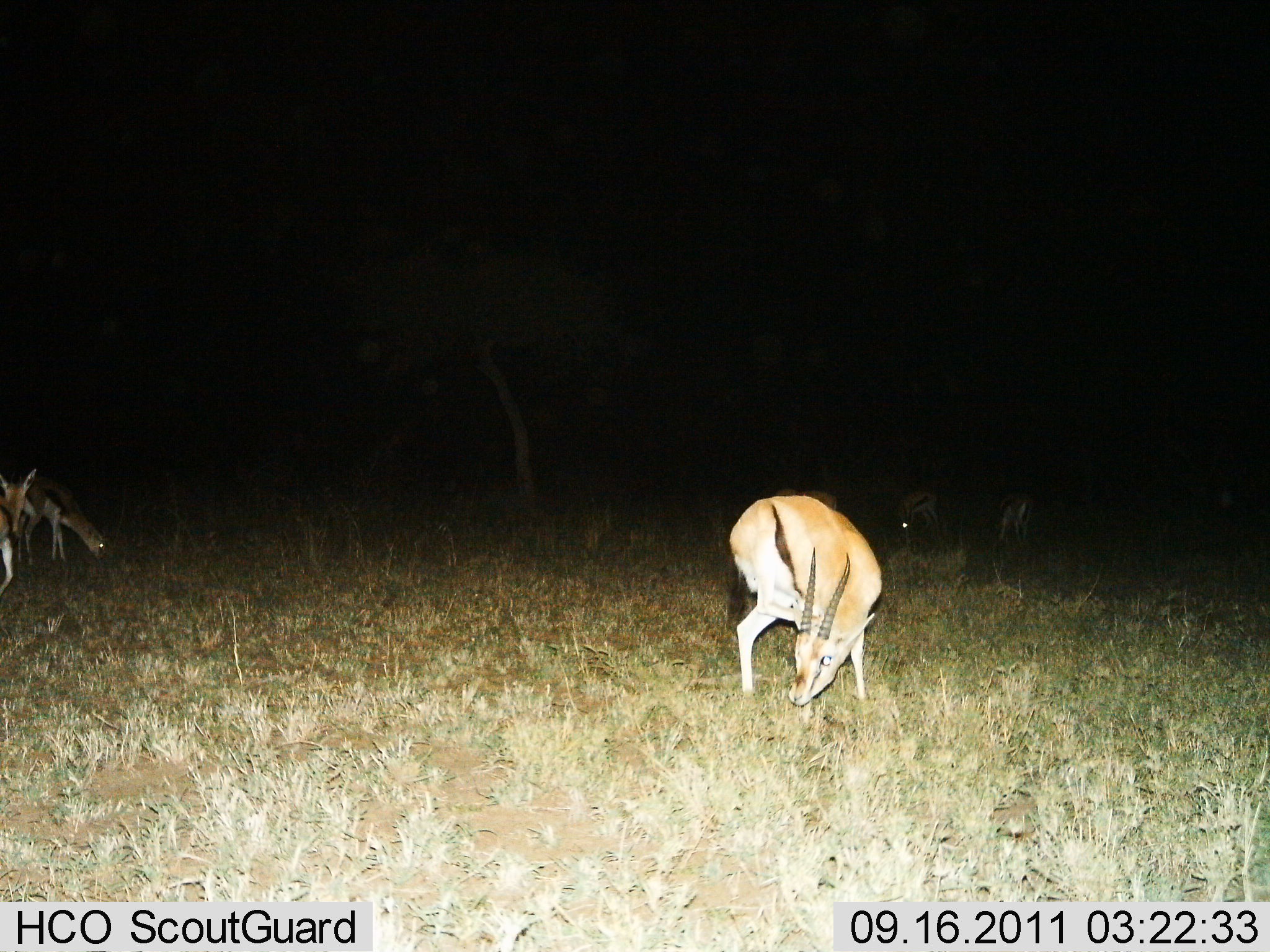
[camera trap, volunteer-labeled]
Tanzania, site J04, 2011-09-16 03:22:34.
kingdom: Animalia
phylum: Chordata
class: Mammalia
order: Artiodactyla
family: Bovidae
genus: Eudorcas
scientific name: Eudorcas thomsonii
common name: thomson's gazelle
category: gazellethomsons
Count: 4.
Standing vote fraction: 36%.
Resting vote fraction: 0%.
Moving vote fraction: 14%.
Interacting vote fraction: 0%.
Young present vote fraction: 0%.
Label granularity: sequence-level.